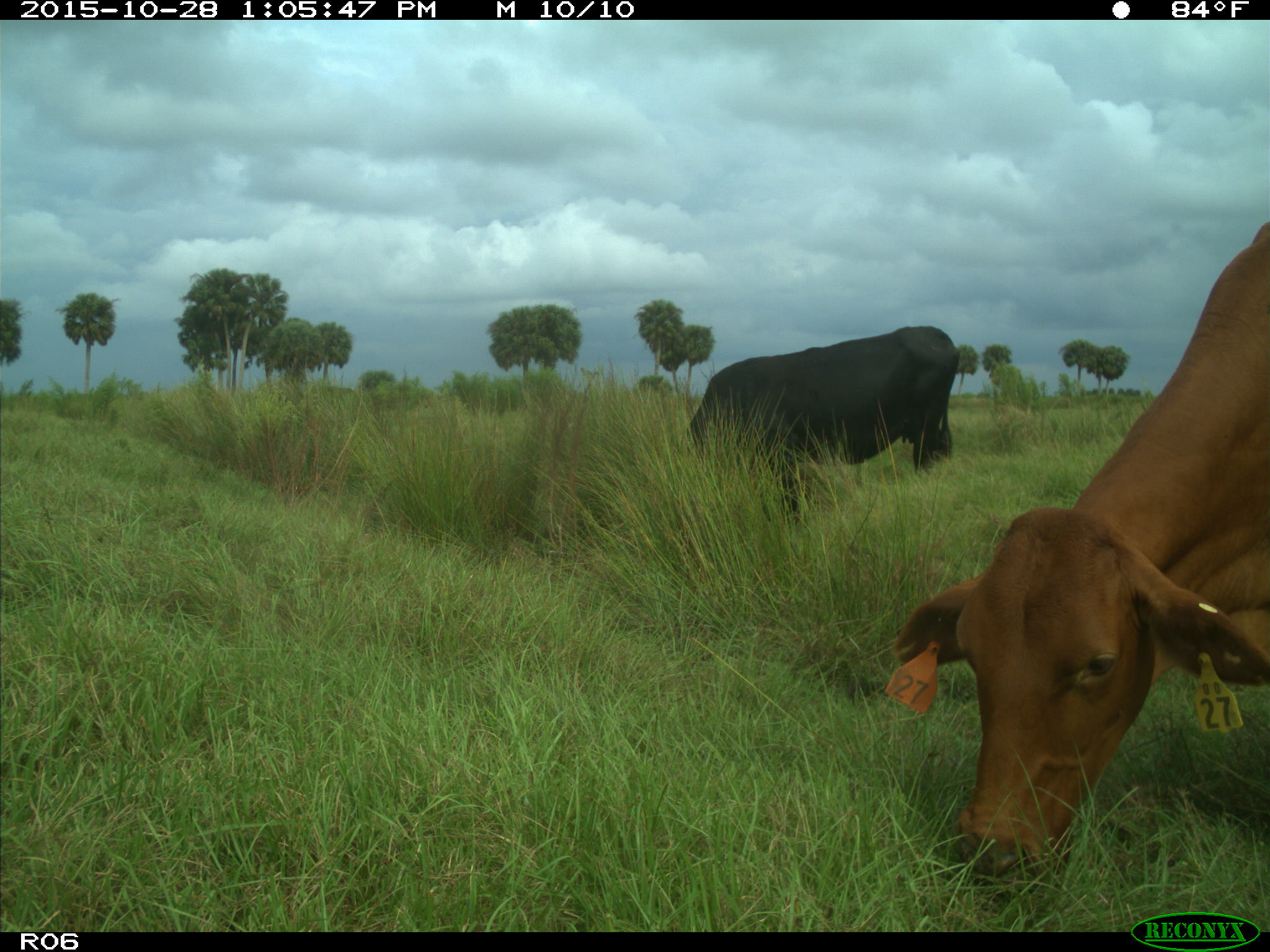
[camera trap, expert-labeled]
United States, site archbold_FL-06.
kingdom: Animalia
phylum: Chordata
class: Mammalia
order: Artiodactyla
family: Bovidae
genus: Bos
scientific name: Bos taurus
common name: domestic cow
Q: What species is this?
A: Bos taurus (domestic cow).